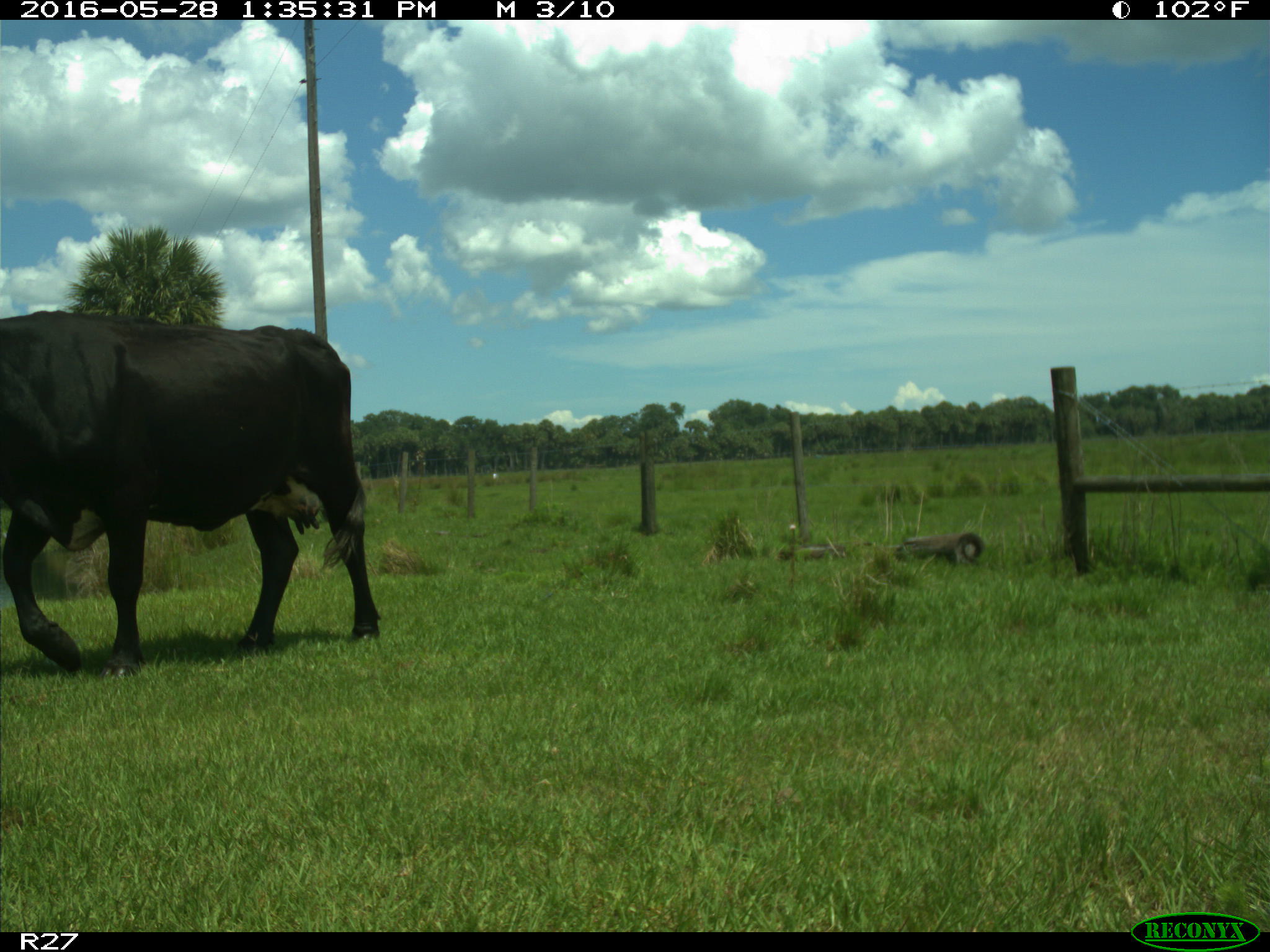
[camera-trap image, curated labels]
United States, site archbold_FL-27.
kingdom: Animalia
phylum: Chordata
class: Mammalia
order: Artiodactyla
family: Bovidae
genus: Bos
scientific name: Bos taurus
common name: domestic cow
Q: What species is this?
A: Bos taurus (domestic cow).